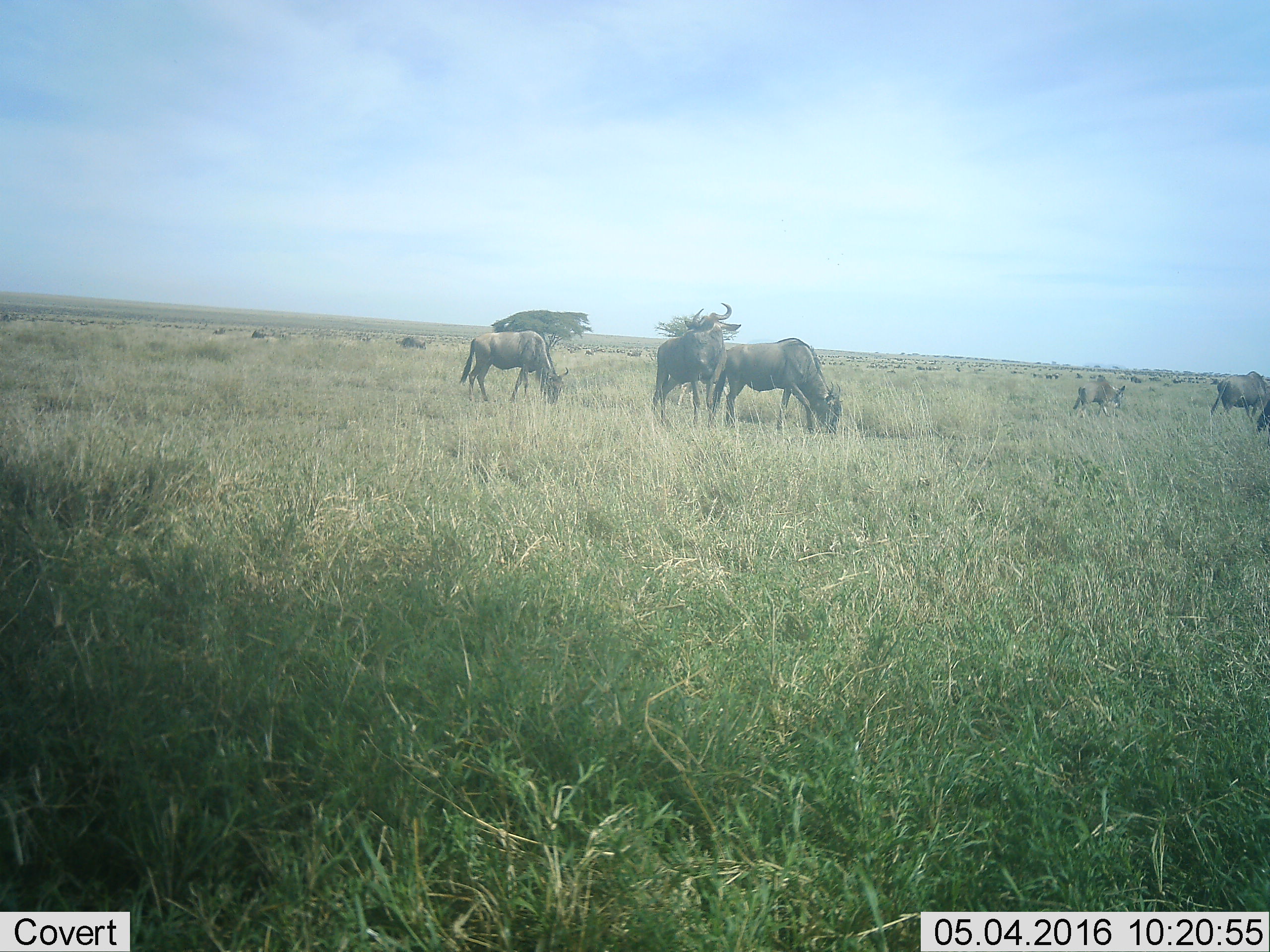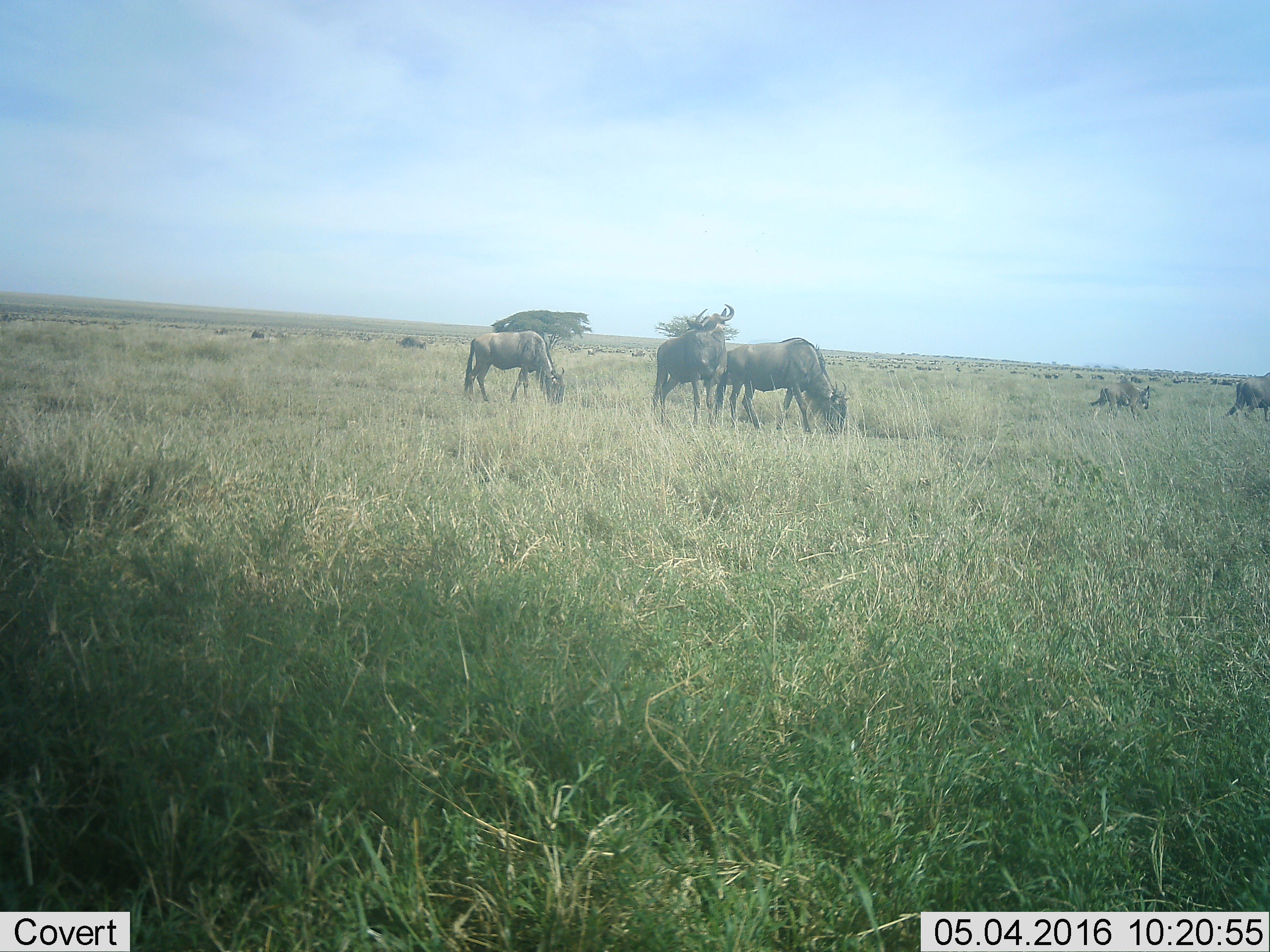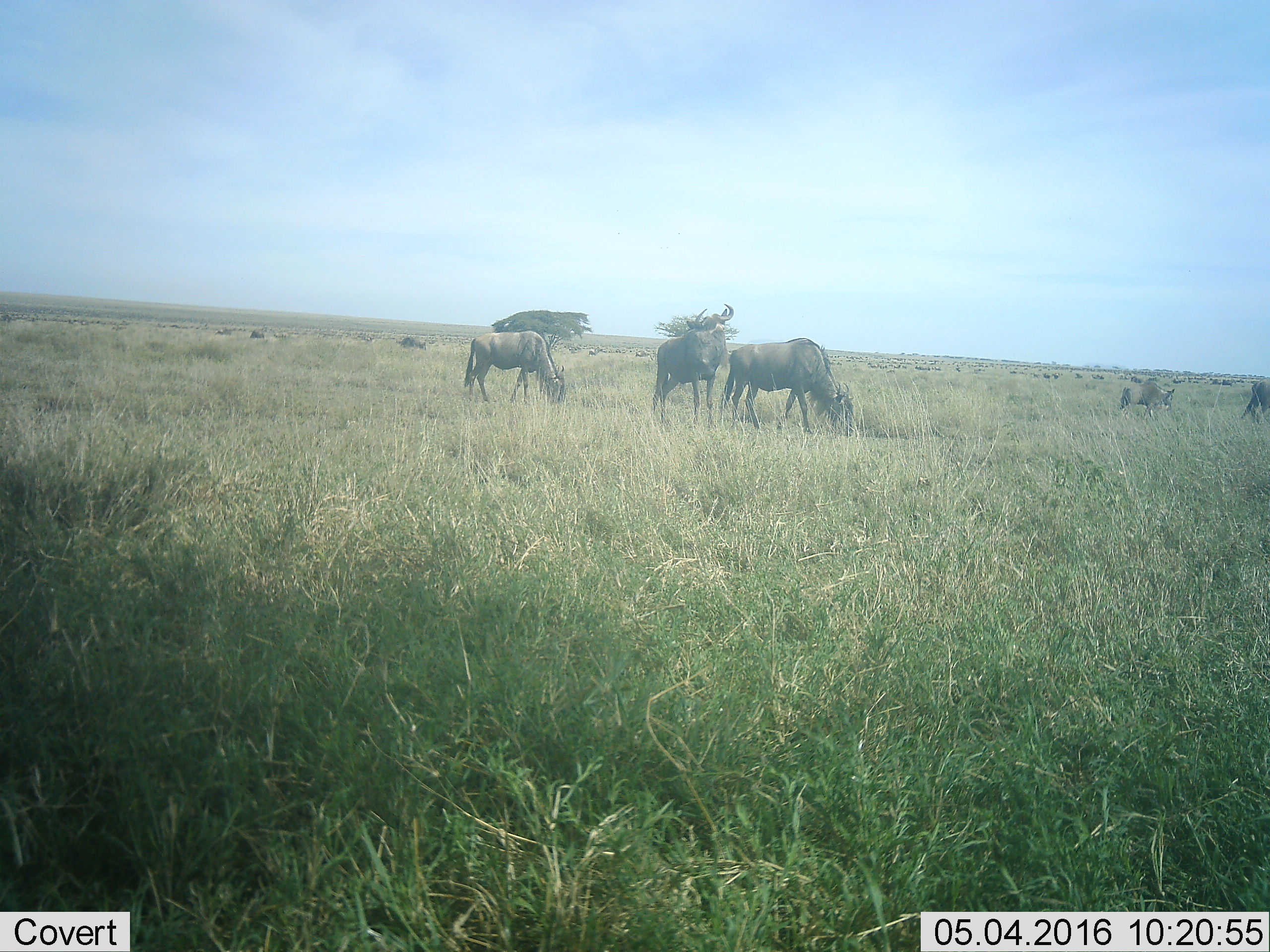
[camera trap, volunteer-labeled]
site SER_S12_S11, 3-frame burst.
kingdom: Animalia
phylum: Chordata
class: Mammalia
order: Artiodactyla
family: Bovidae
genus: Connochaetes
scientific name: Connochaetes taurinus taurinus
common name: blue wildebeest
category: wildebeestblue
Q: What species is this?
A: Wildebeestblue (blue wildebeest) (Connochaetes taurinus taurinus).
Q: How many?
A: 51+.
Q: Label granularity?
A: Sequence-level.